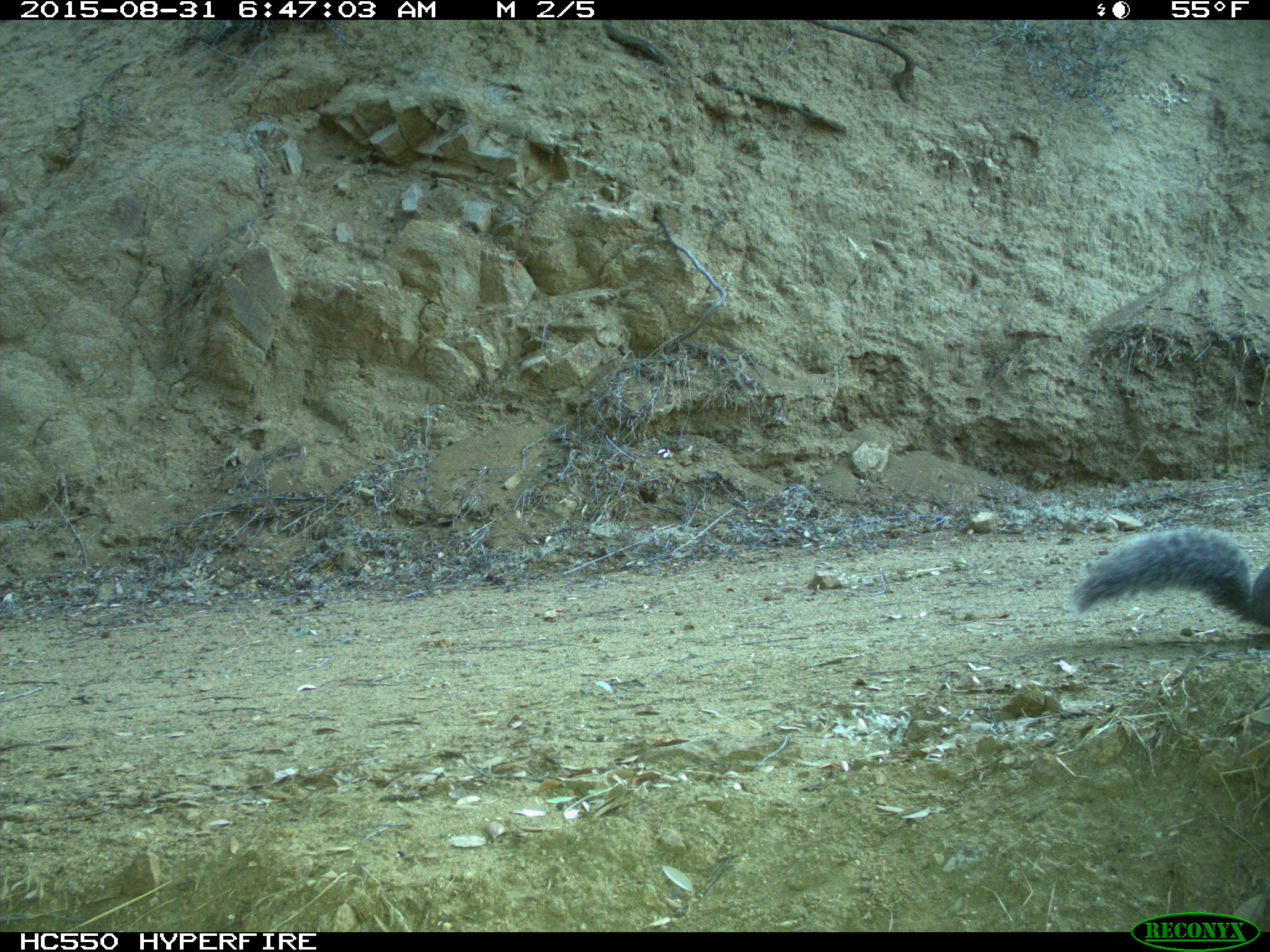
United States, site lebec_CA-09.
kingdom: Animalia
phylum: Chordata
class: Mammalia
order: Rodentia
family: Sciuridae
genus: Sciurus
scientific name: Sciurus carolinensis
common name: eastern gray squirrel